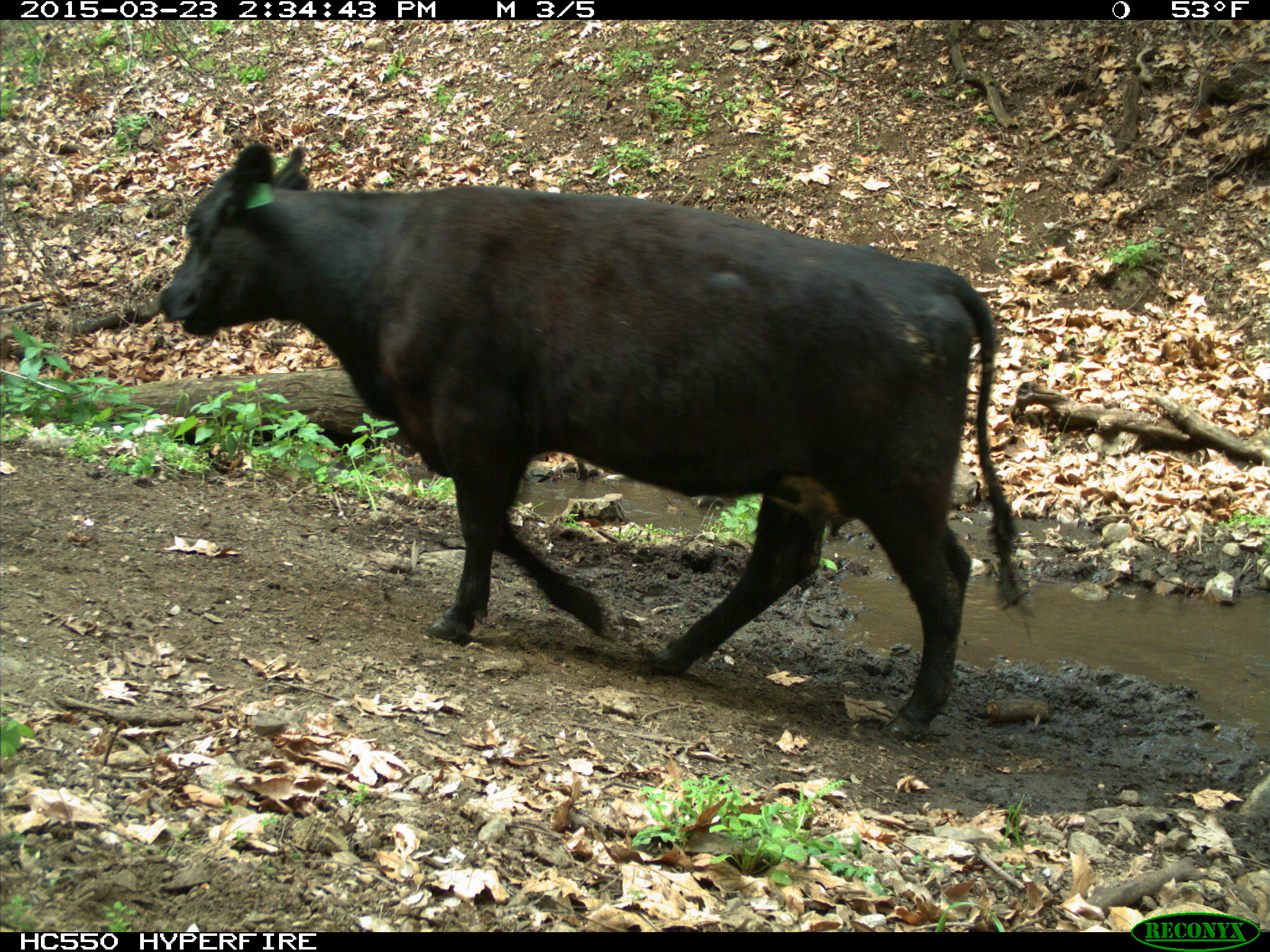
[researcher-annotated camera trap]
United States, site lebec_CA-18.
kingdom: Animalia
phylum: Chordata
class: Mammalia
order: Artiodactyla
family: Bovidae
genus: Bos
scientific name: Bos taurus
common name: domestic cow